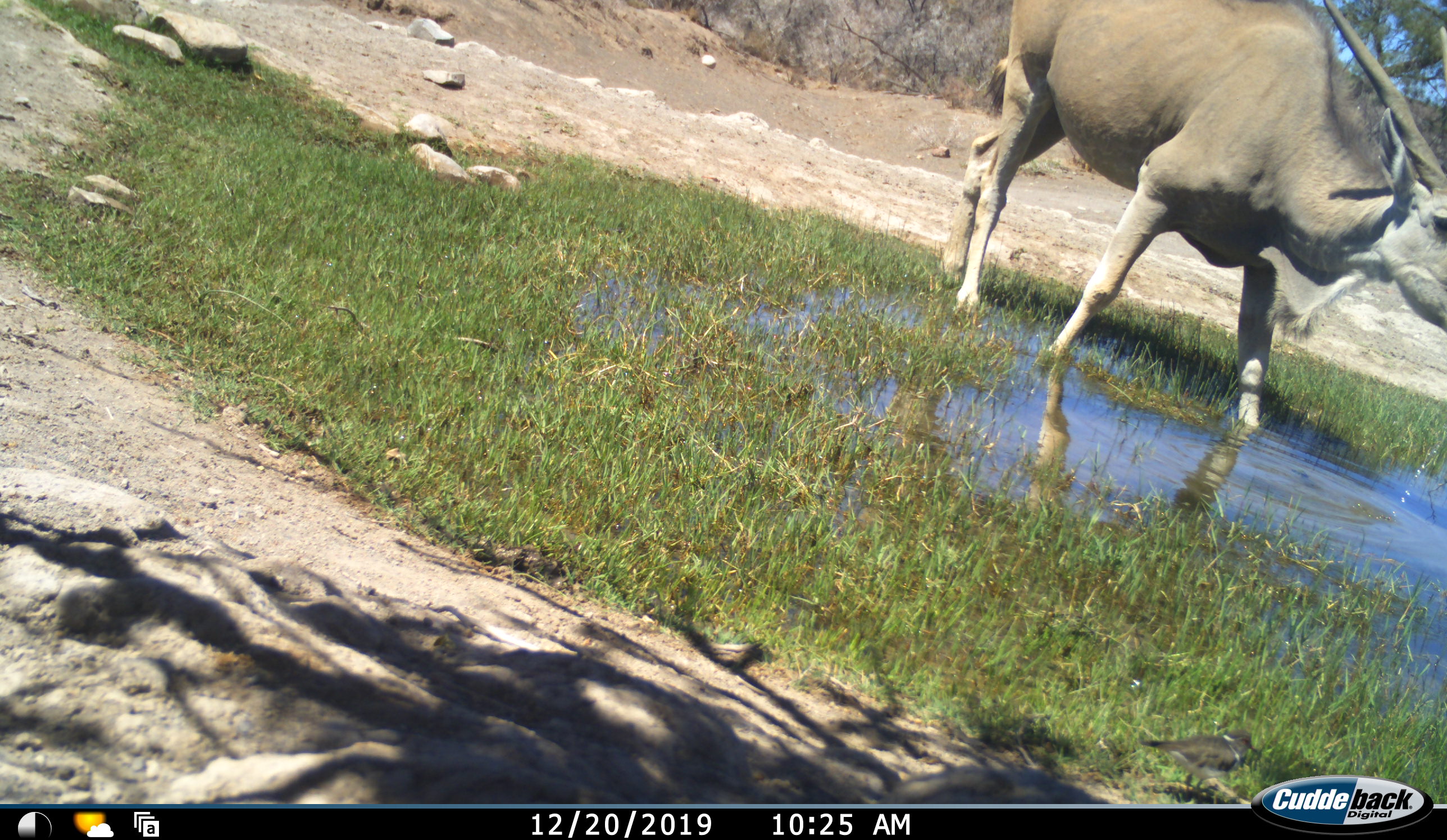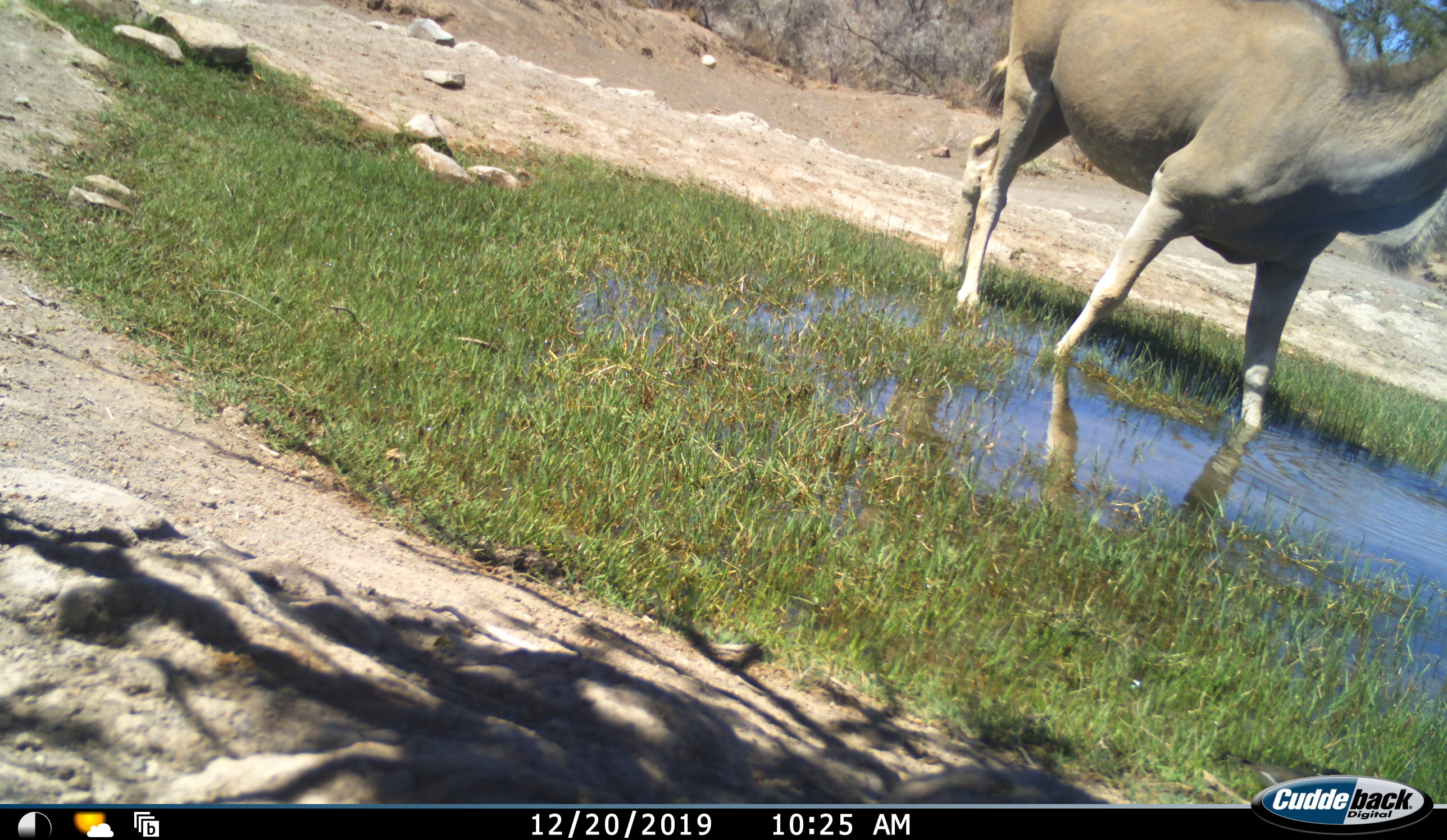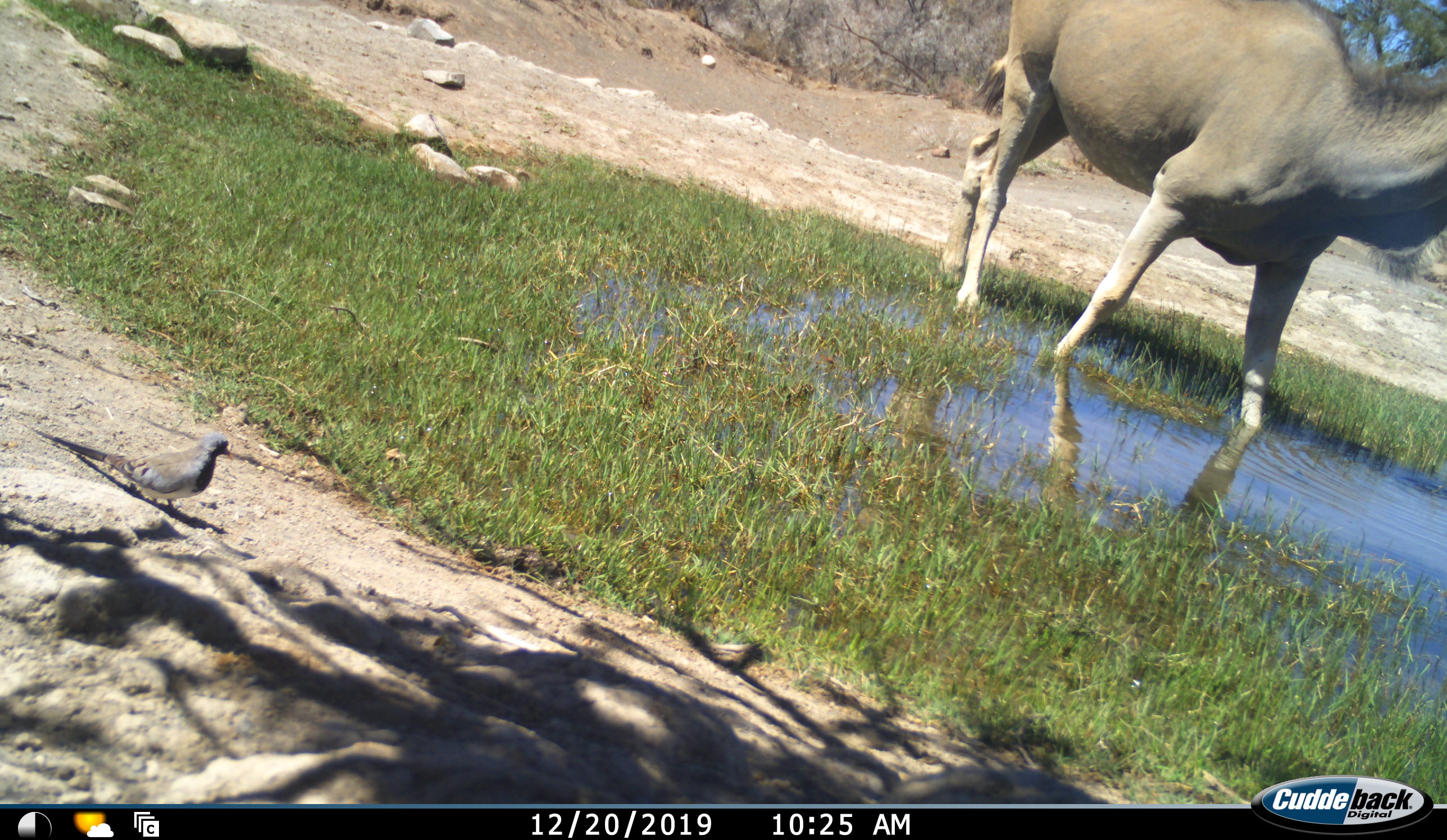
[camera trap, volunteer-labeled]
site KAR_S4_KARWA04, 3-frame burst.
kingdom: Animalia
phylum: Chordata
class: Aves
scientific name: Aves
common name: bird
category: birdother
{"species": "birdother (bird) (Aves)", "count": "1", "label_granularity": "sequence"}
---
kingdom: Animalia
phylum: Chordata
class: Mammalia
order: Artiodactyla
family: Bovidae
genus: Tragelaphus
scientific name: Tragelaphus oryx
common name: eland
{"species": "eland (Tragelaphus oryx)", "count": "1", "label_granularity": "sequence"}